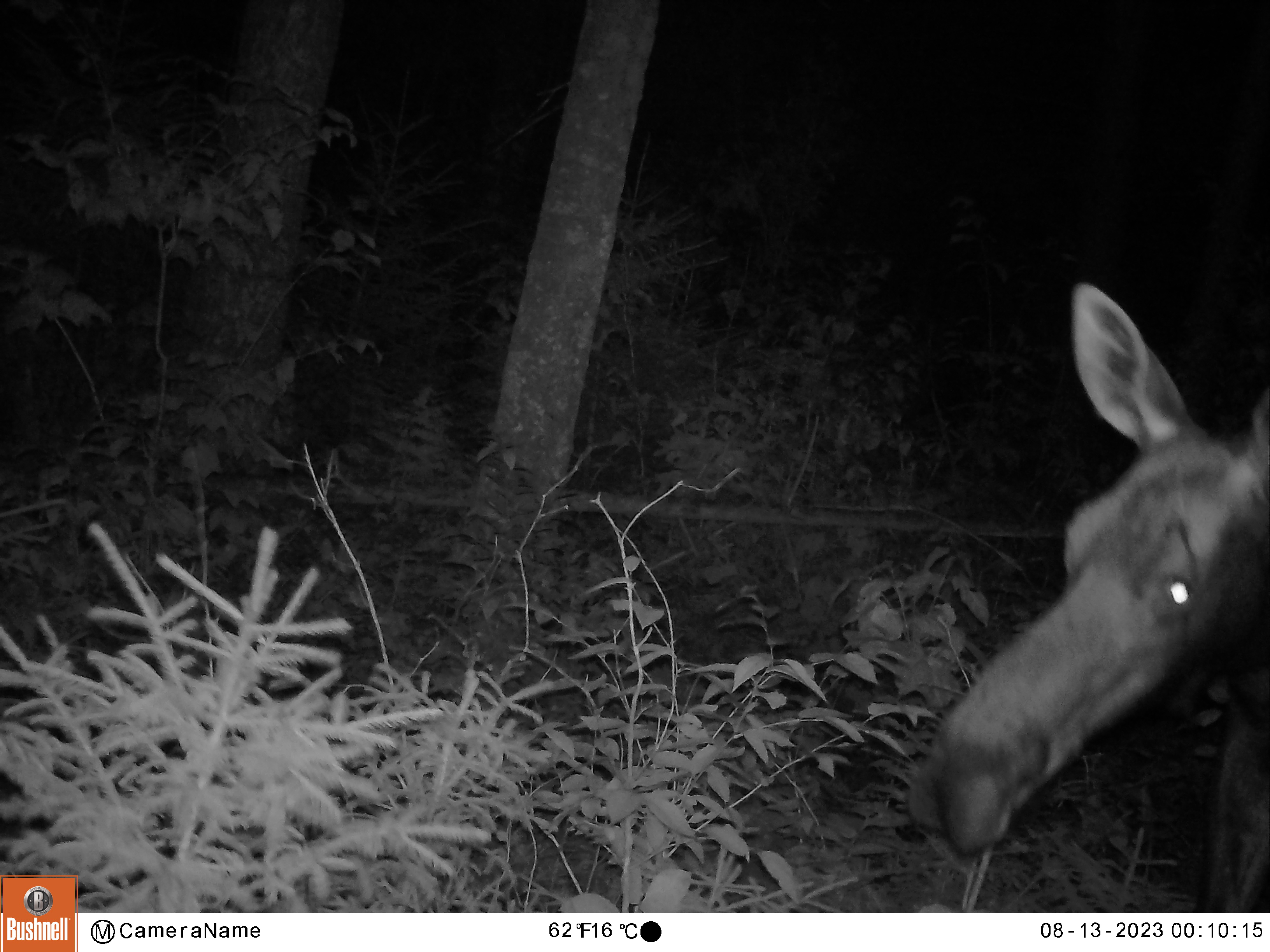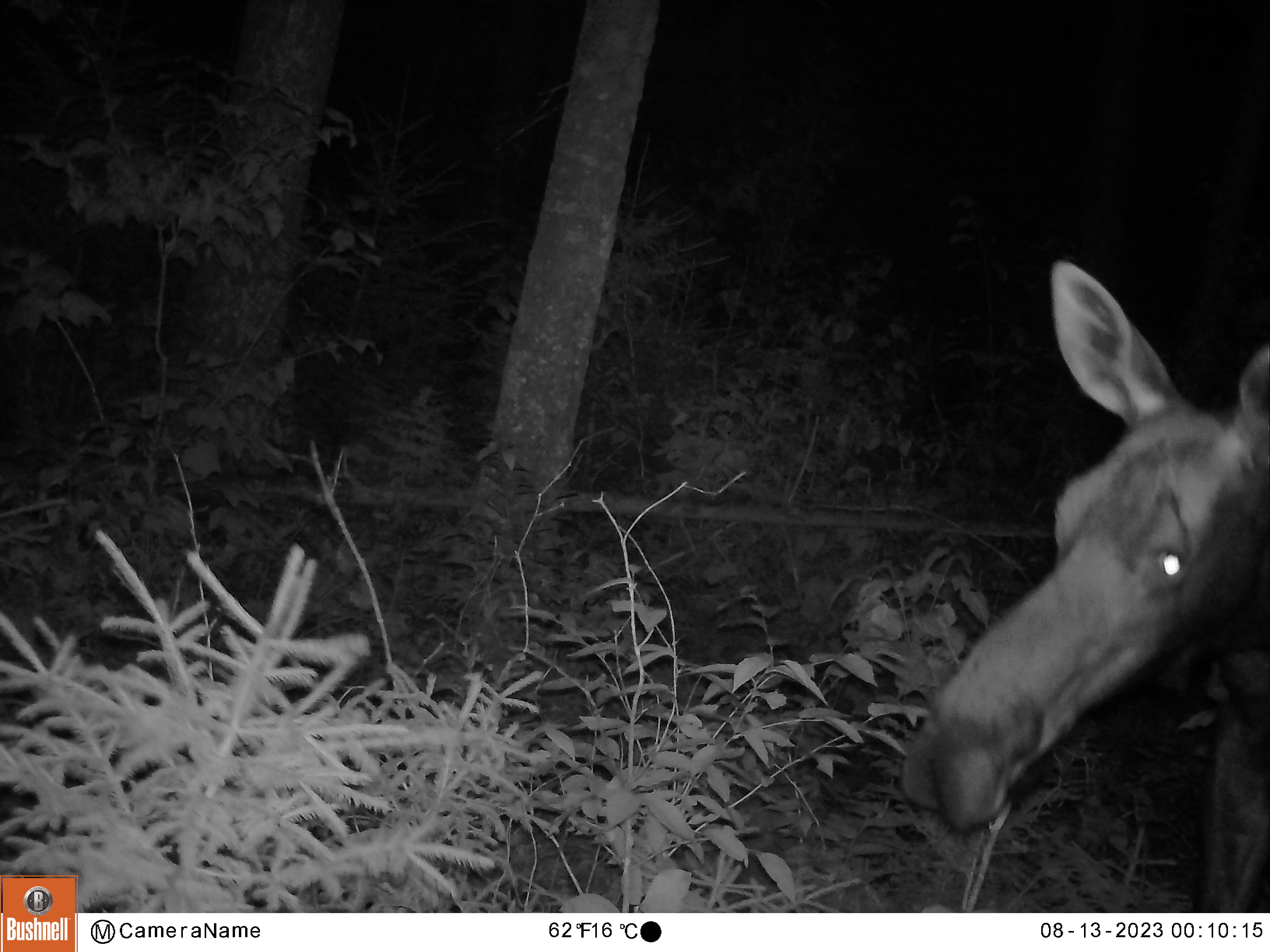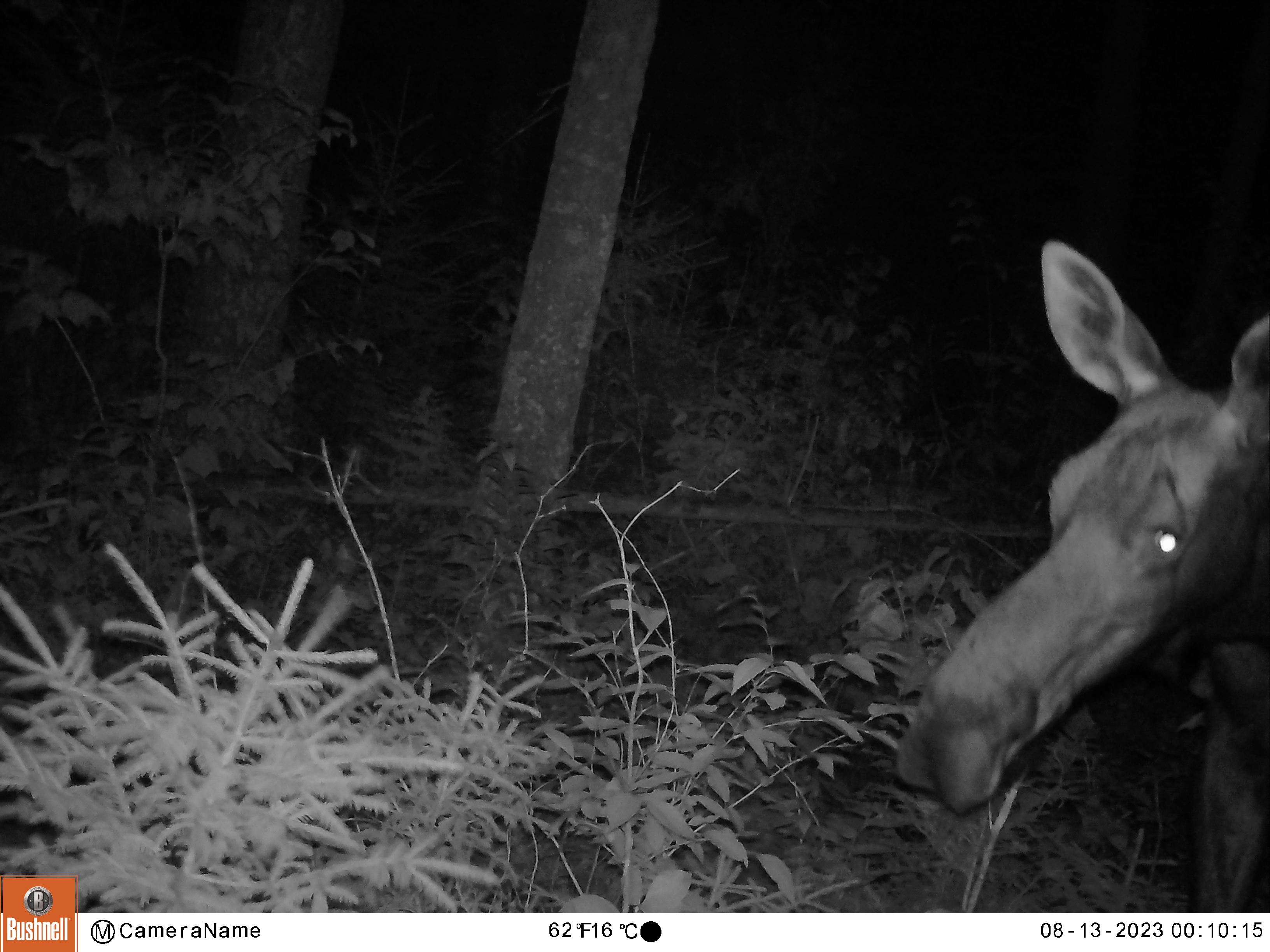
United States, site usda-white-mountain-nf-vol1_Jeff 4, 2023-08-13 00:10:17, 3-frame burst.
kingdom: Animalia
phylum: Chordata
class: Mammalia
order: Artiodactyla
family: Cervidae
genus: Alces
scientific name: Alces alces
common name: moose